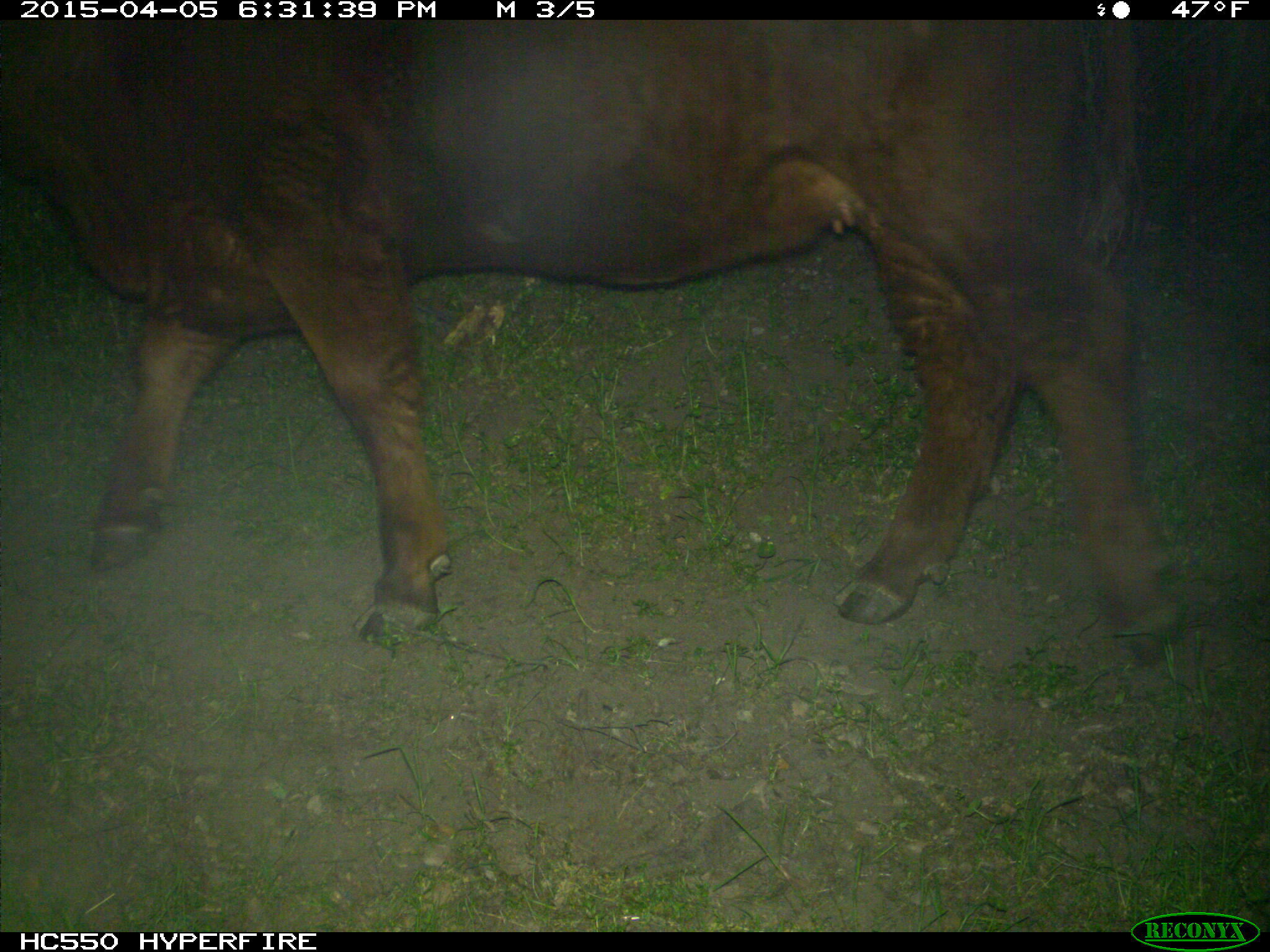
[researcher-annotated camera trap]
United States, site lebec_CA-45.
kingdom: Animalia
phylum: Chordata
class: Mammalia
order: Artiodactyla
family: Bovidae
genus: Bos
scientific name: Bos taurus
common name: domestic cow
Bos taurus (domestic cow).